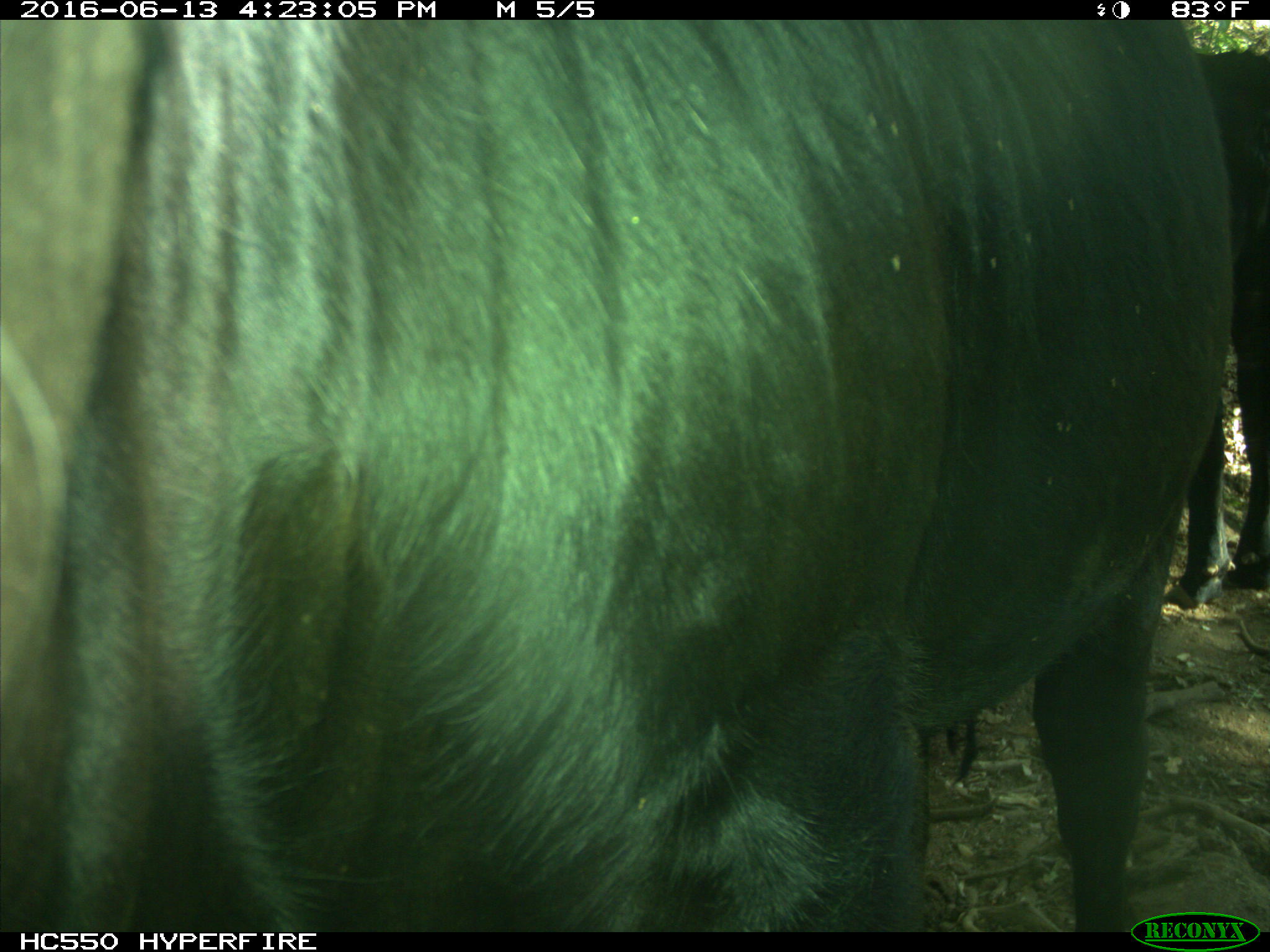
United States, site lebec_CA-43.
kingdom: Animalia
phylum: Chordata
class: Mammalia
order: Artiodactyla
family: Bovidae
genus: Bos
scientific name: Bos taurus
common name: domestic cow